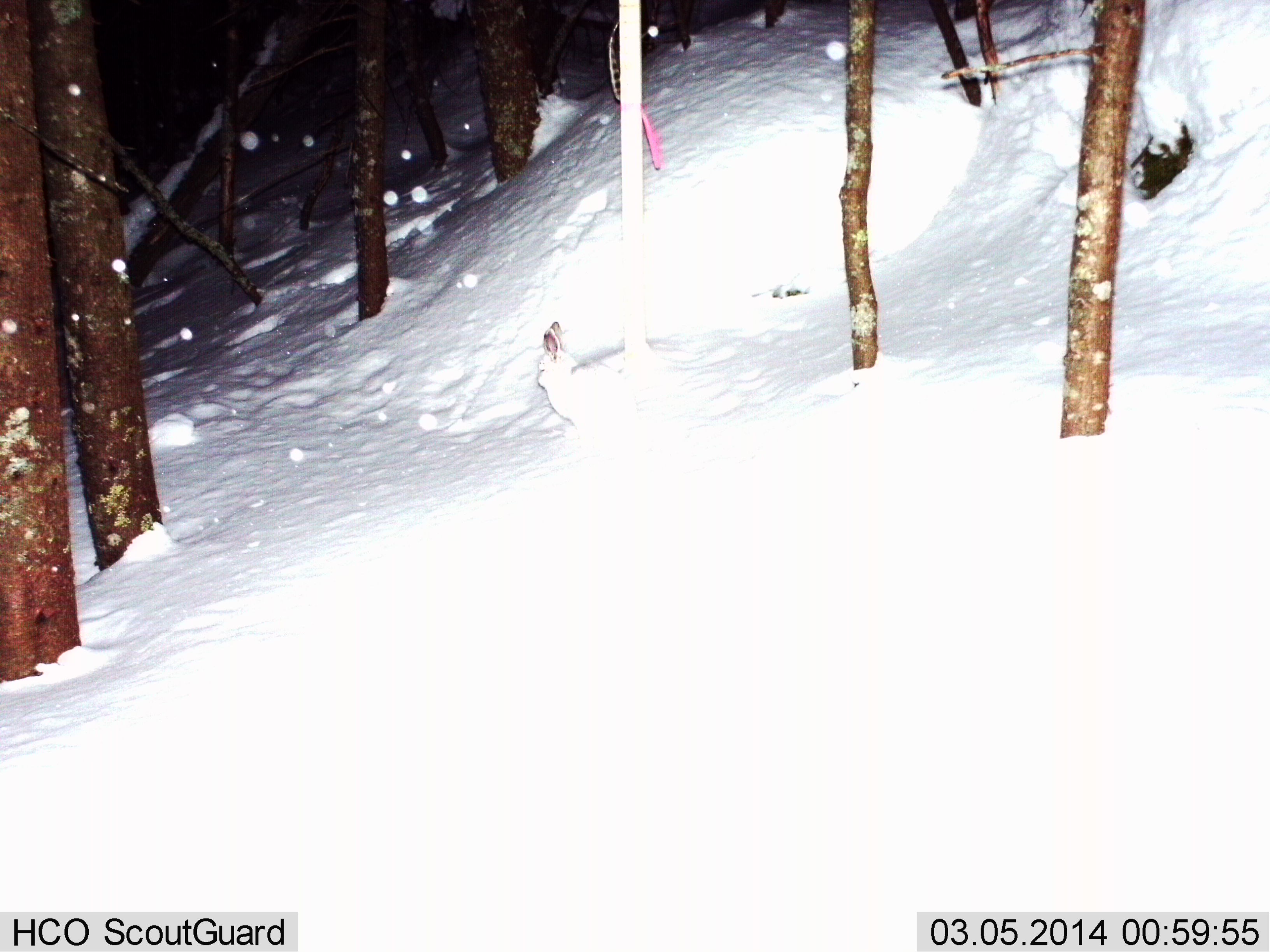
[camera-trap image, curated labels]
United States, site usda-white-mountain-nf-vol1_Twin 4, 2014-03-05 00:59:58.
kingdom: Animalia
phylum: Chordata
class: Mammalia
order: Lagomorpha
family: Leporidae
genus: Lepus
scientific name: Lepus americanus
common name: snowshoe hare